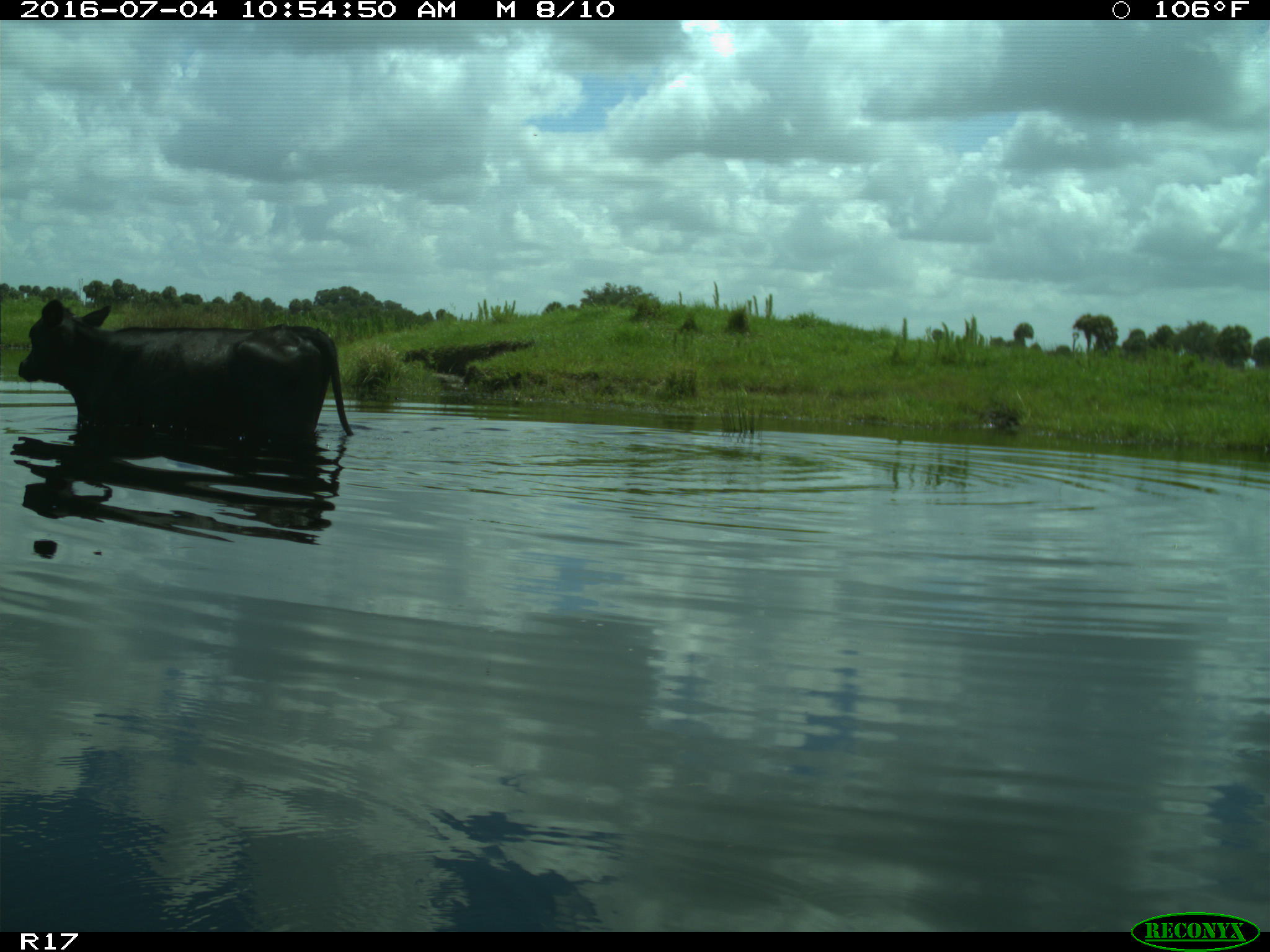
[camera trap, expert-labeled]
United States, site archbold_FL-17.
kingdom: Animalia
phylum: Chordata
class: Mammalia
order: Artiodactyla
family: Bovidae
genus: Bos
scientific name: Bos taurus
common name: domestic cow